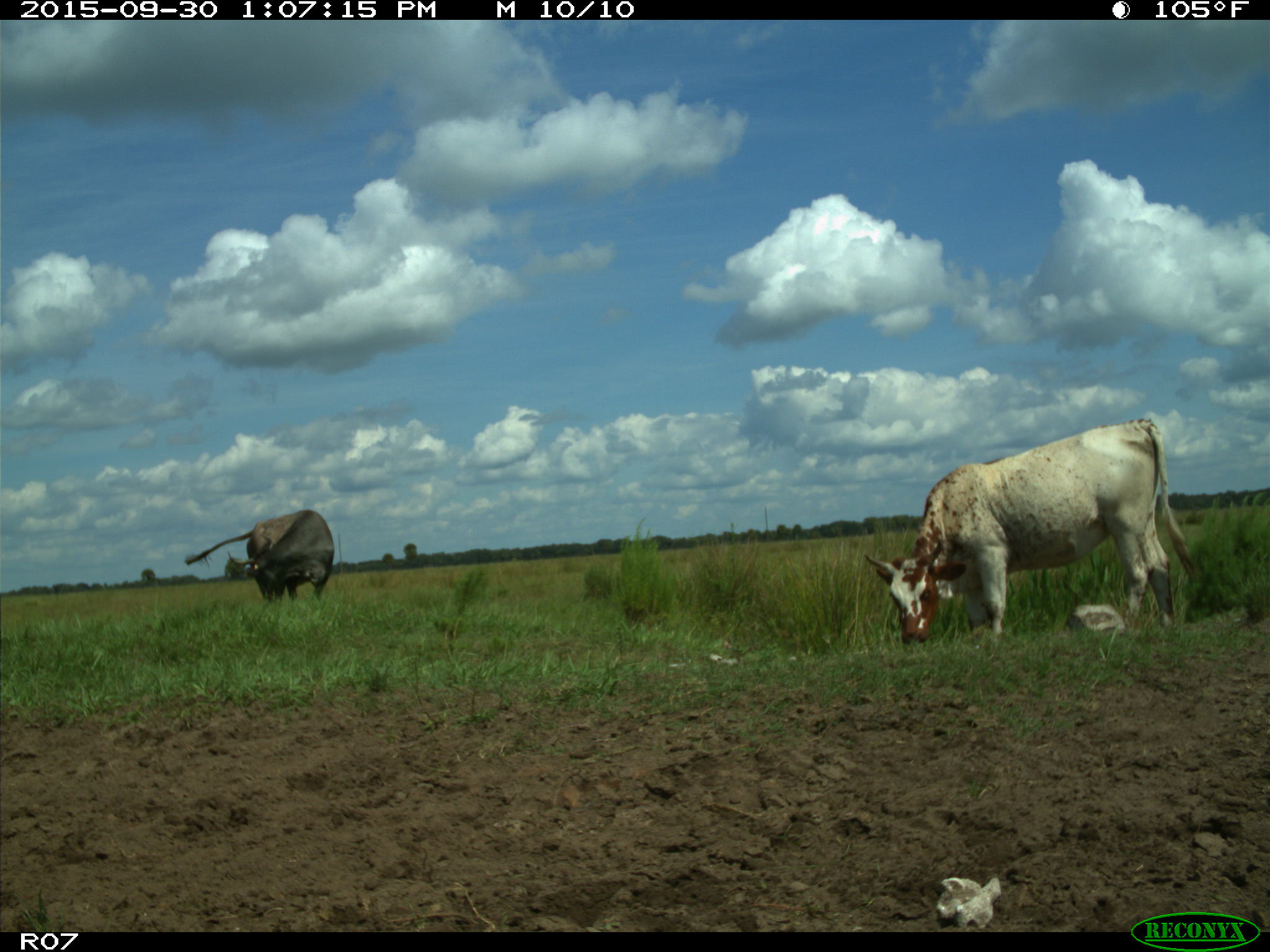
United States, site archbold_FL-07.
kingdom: Animalia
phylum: Chordata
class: Mammalia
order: Artiodactyla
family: Bovidae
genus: Bos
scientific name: Bos taurus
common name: domestic cow